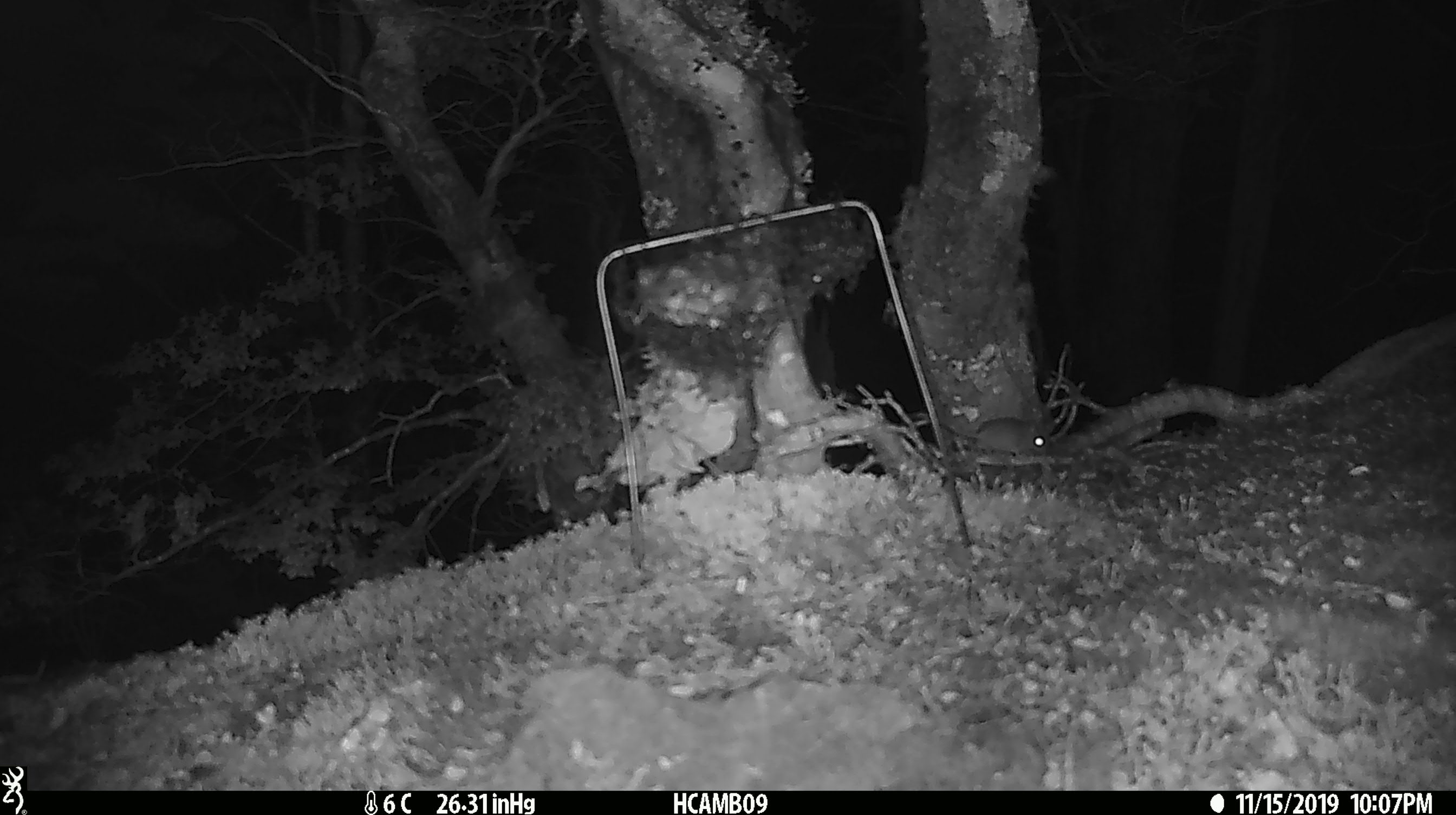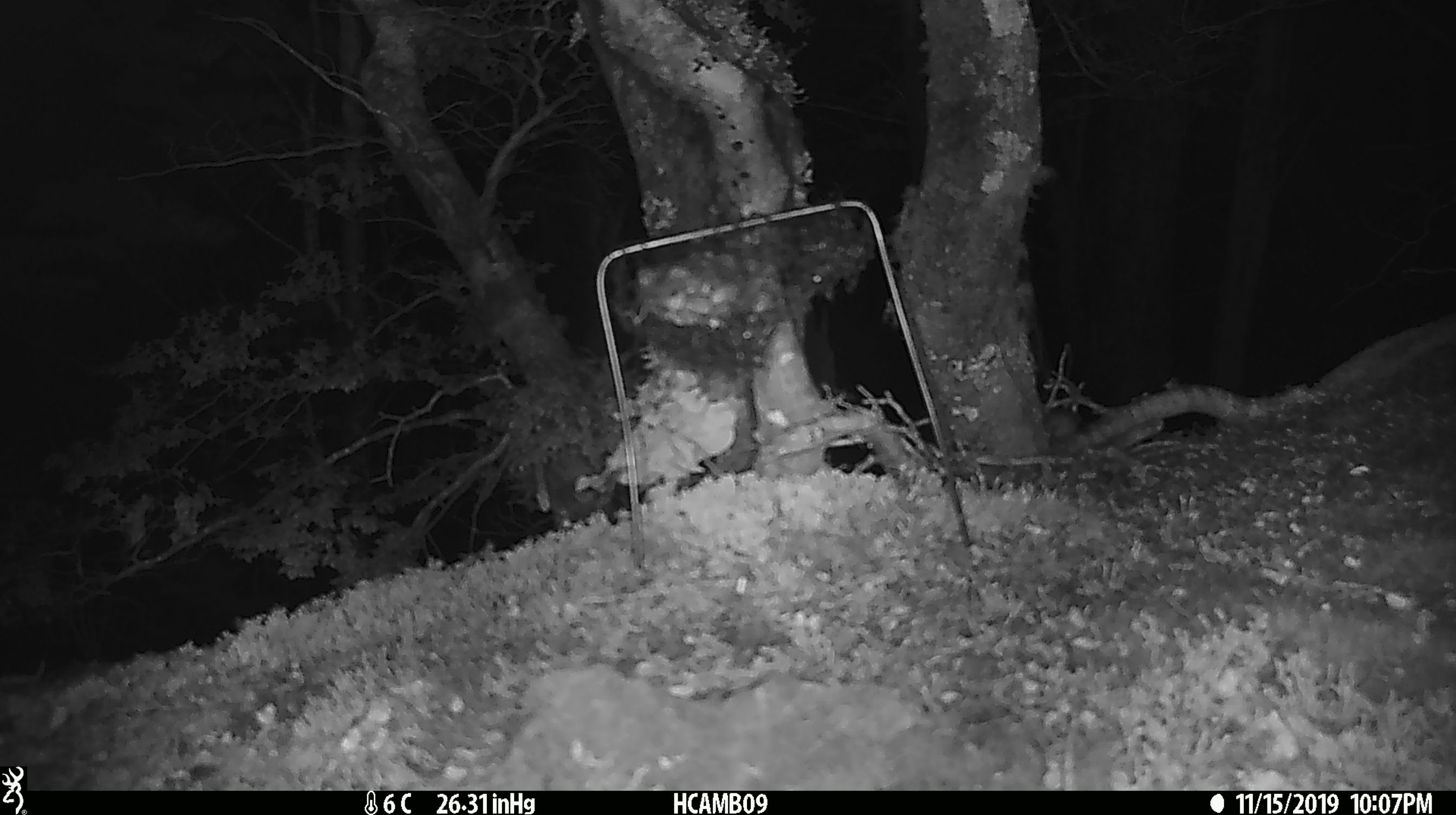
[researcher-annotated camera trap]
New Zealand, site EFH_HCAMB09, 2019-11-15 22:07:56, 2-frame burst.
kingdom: Animalia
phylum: Chordata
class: Mammalia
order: Rodentia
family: Muridae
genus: Mus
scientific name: Mus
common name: mouse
Mouse (Mus).